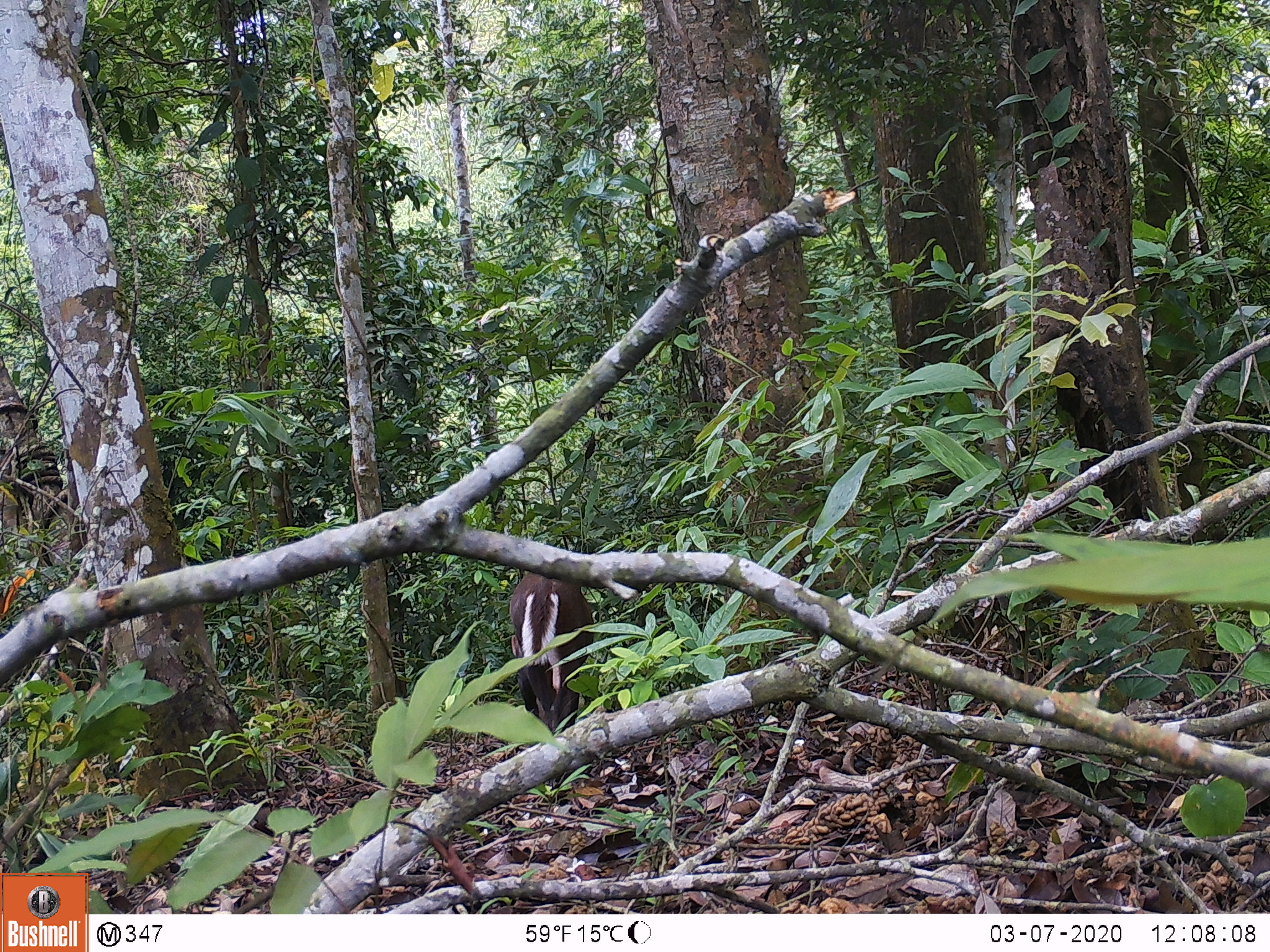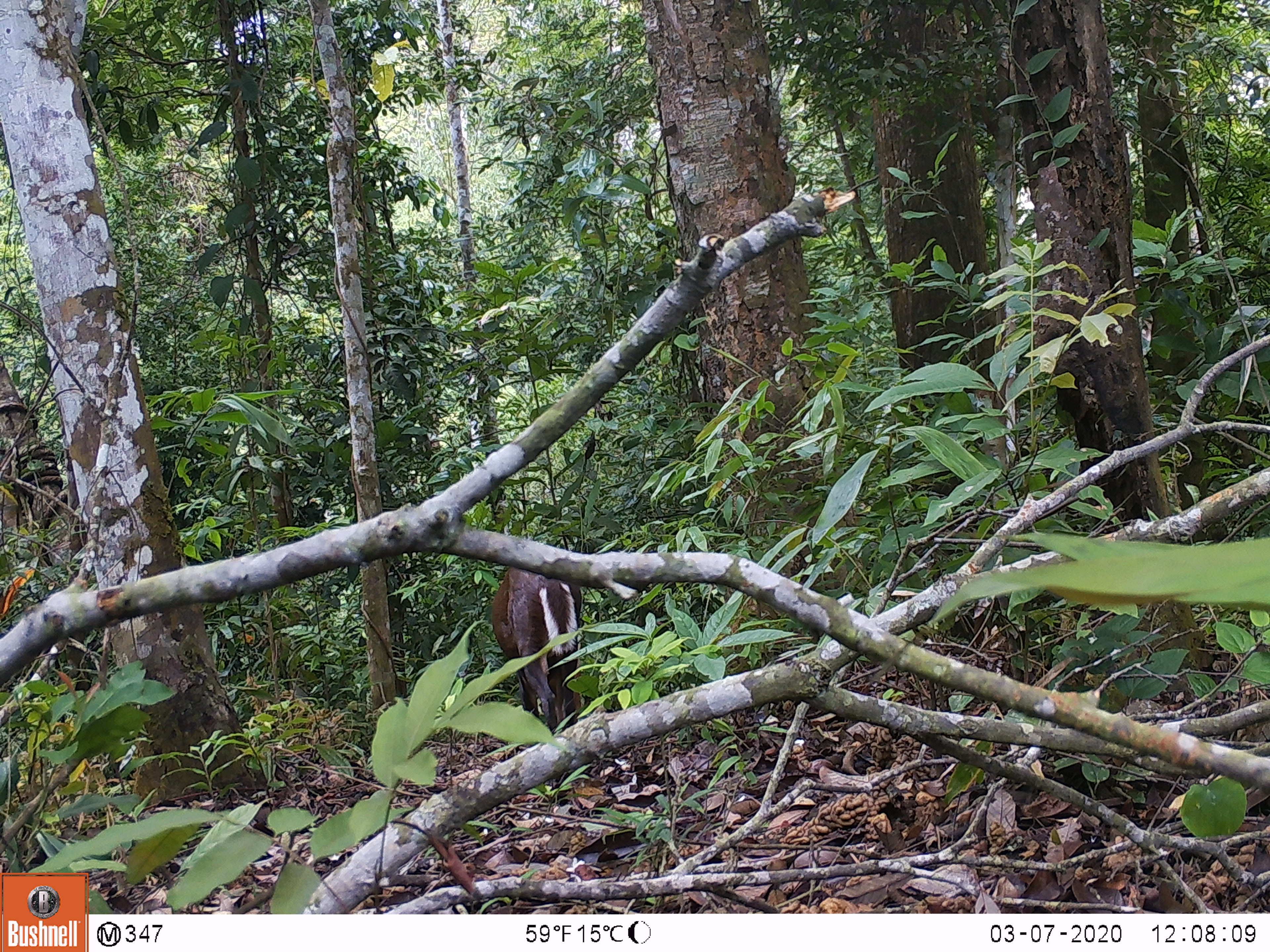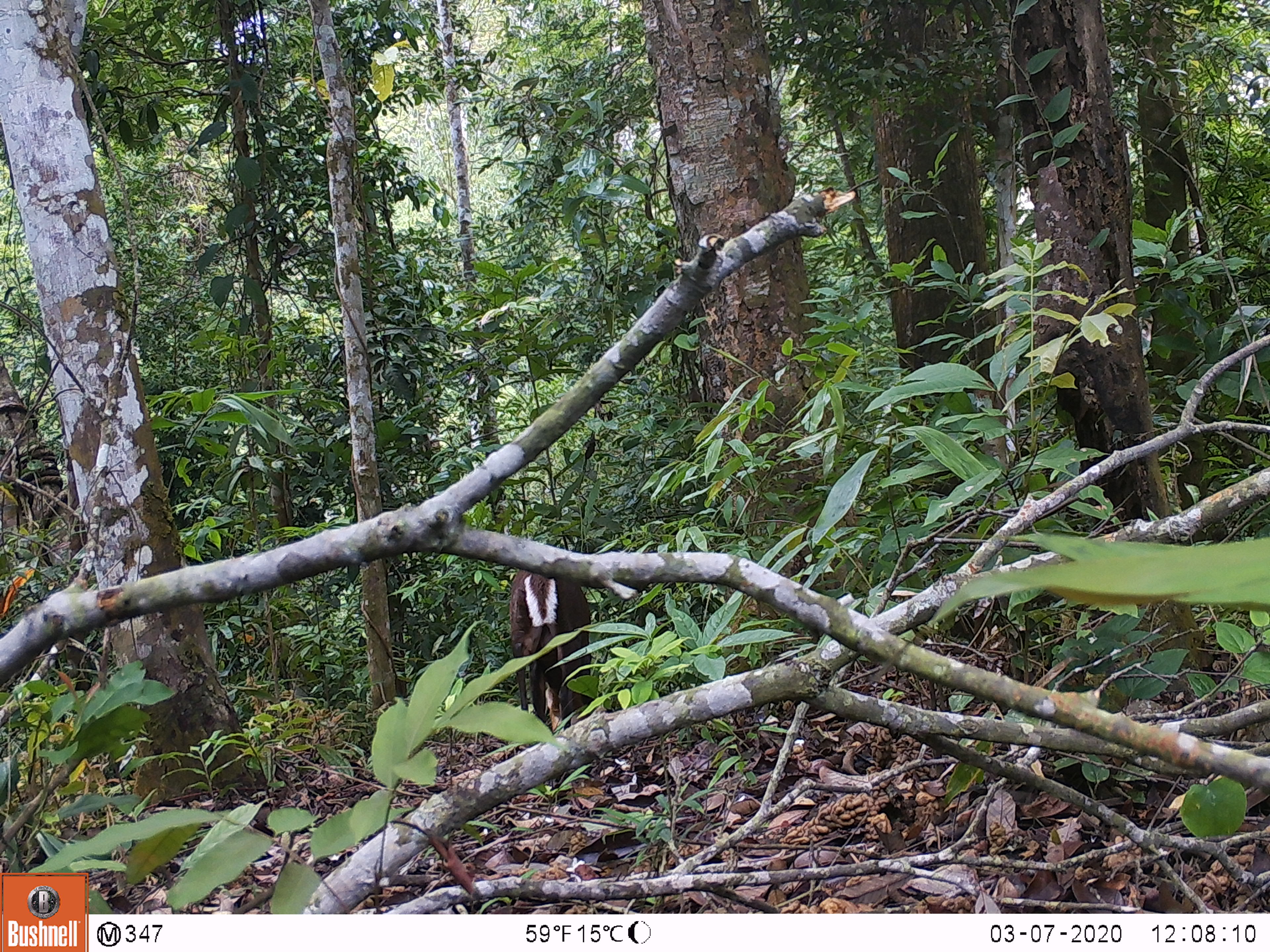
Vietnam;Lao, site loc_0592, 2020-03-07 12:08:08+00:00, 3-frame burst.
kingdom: Animalia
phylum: Chordata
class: Mammalia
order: Artiodactyla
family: Cervidae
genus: Muntiacus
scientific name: Muntiacus rooseveltorum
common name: roosevelt's muntjac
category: roosevelts muntjac group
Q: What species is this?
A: Roosevelts muntjac group (roosevelt's muntjac) (Muntiacus rooseveltorum).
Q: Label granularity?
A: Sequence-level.